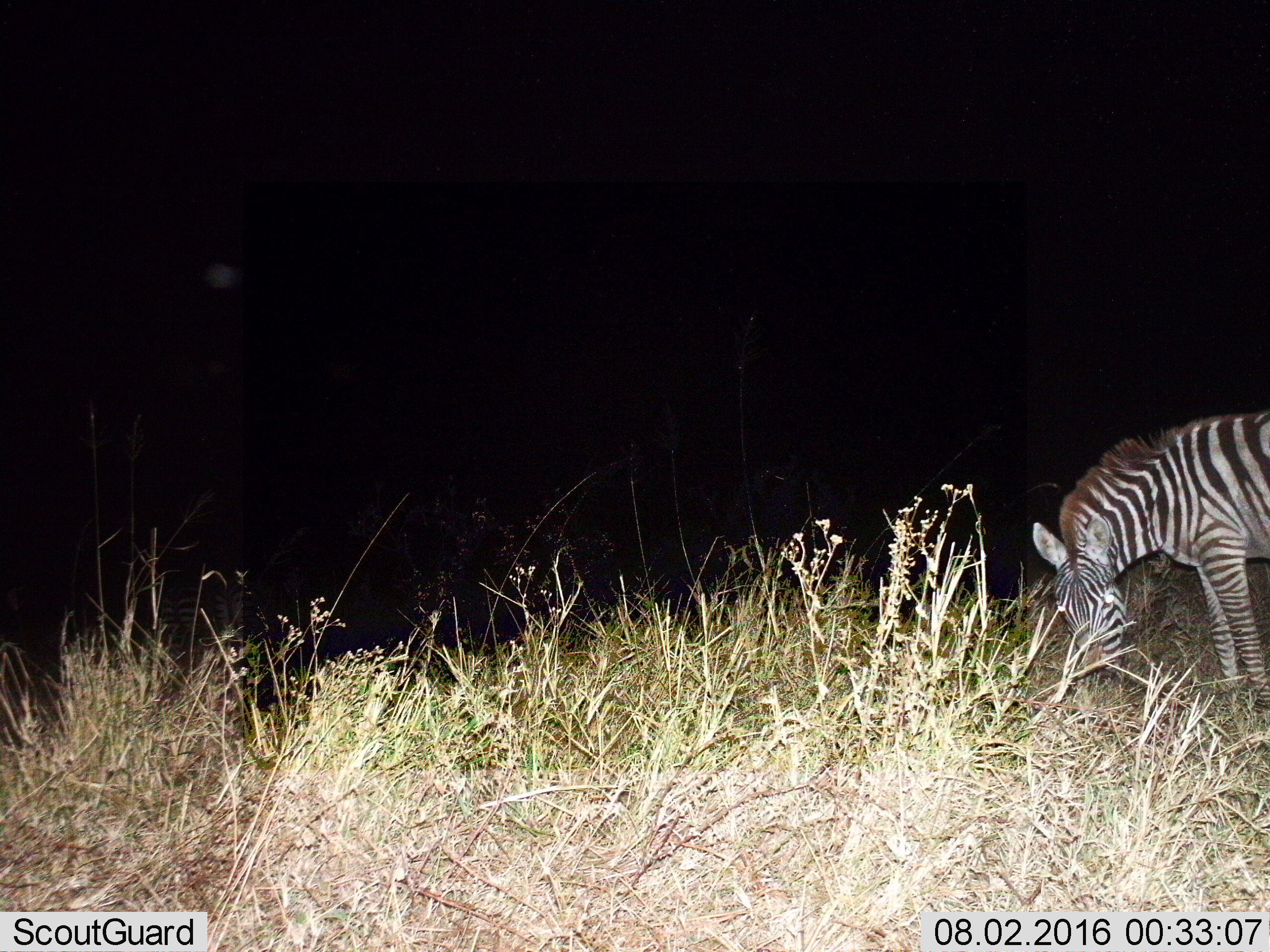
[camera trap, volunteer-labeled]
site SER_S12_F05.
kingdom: Animalia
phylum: Chordata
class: Mammalia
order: Perissodactyla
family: Equidae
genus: Equus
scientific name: Equus quagga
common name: plains zebra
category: zebraplains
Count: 1.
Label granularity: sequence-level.